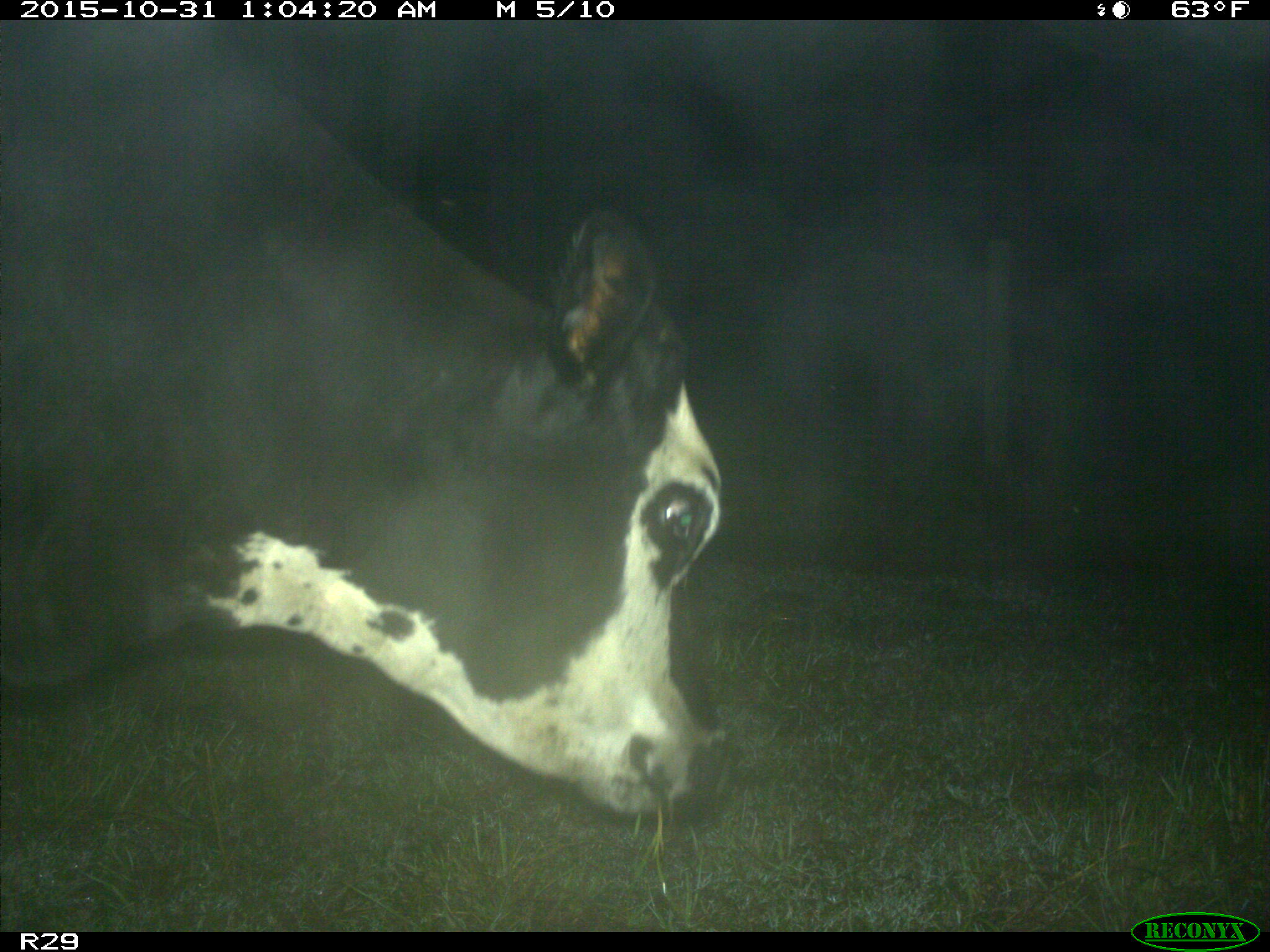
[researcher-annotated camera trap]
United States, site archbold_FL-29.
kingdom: Animalia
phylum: Chordata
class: Mammalia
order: Artiodactyla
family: Bovidae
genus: Bos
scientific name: Bos taurus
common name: domestic cow